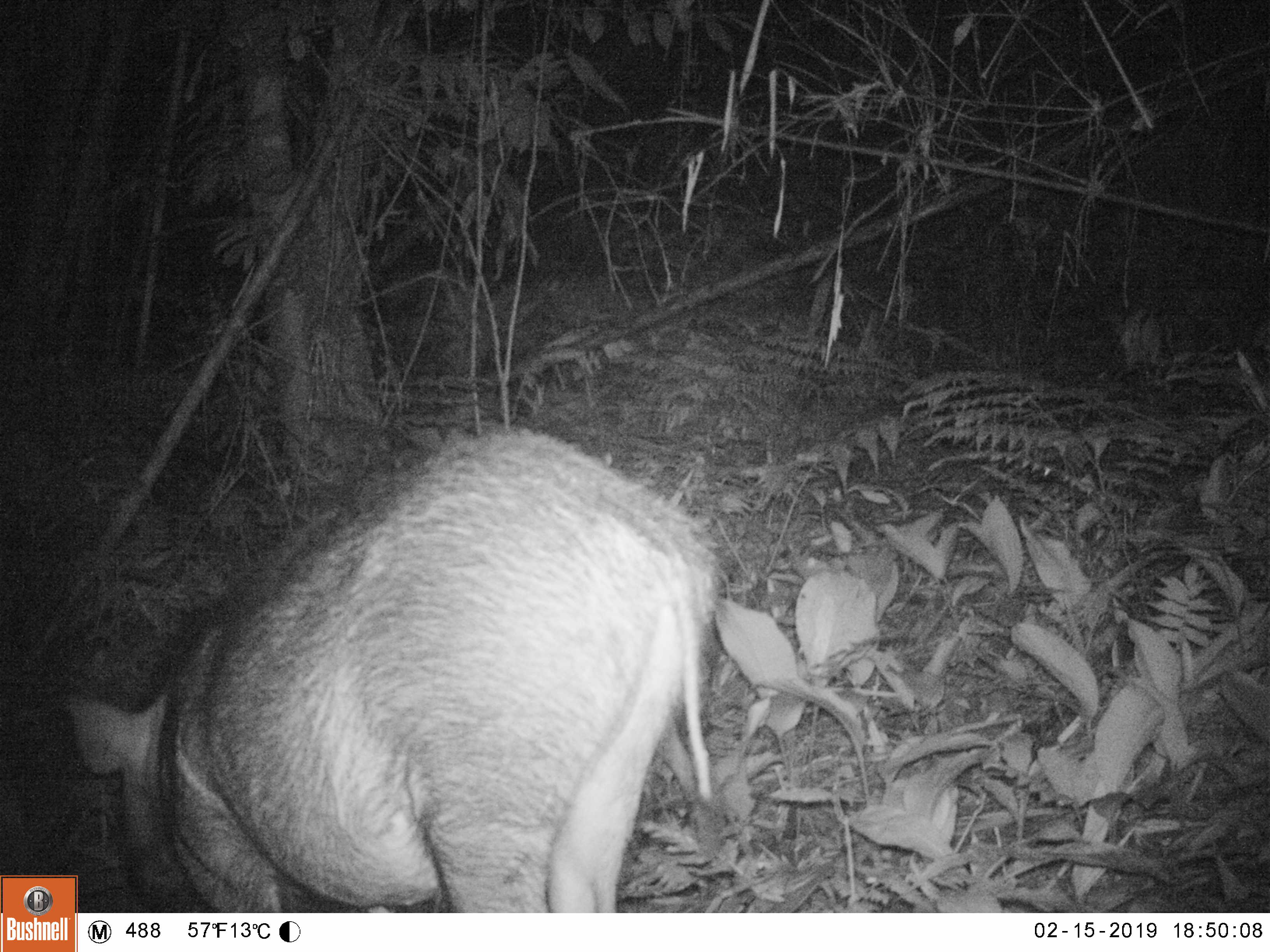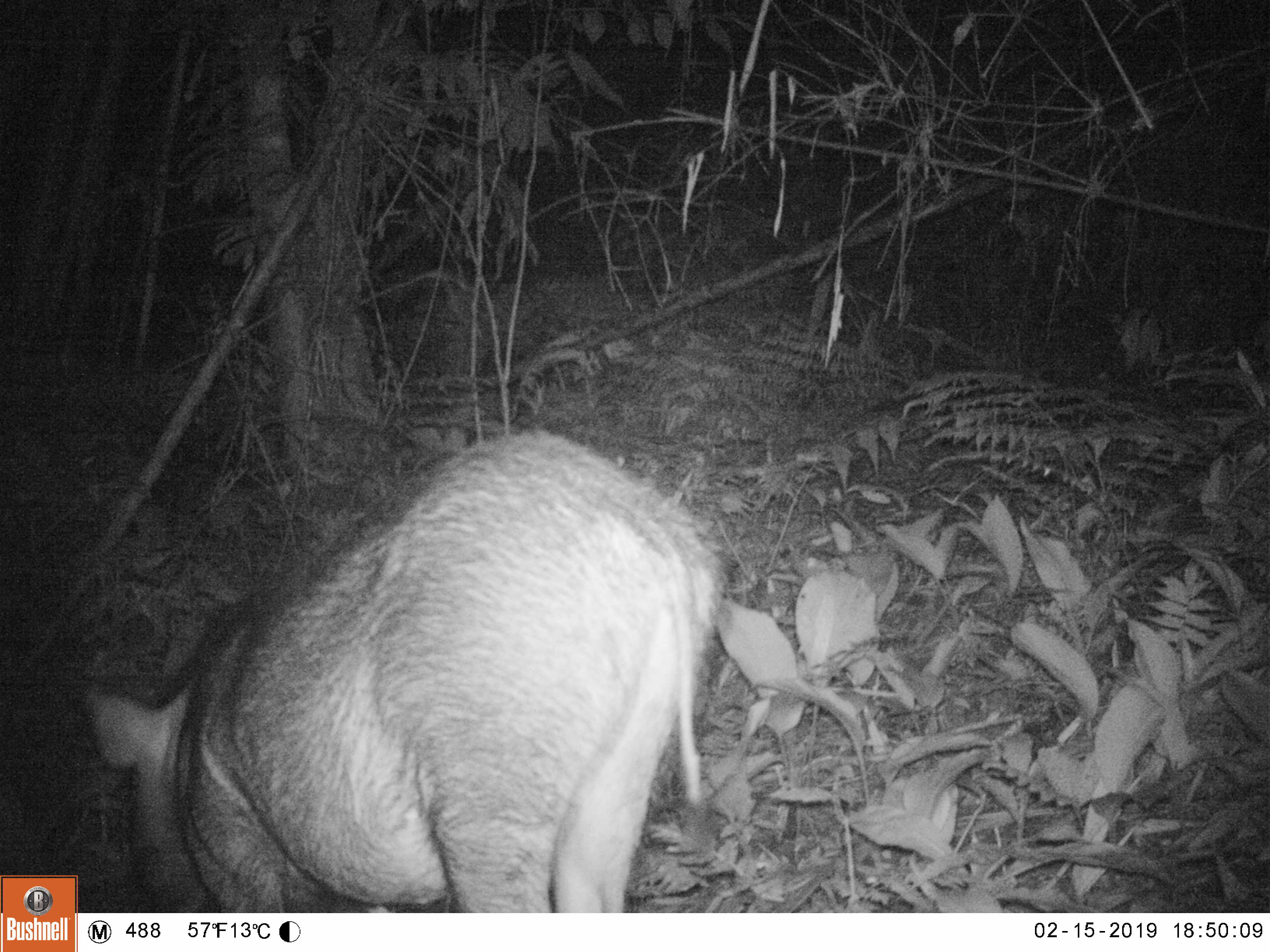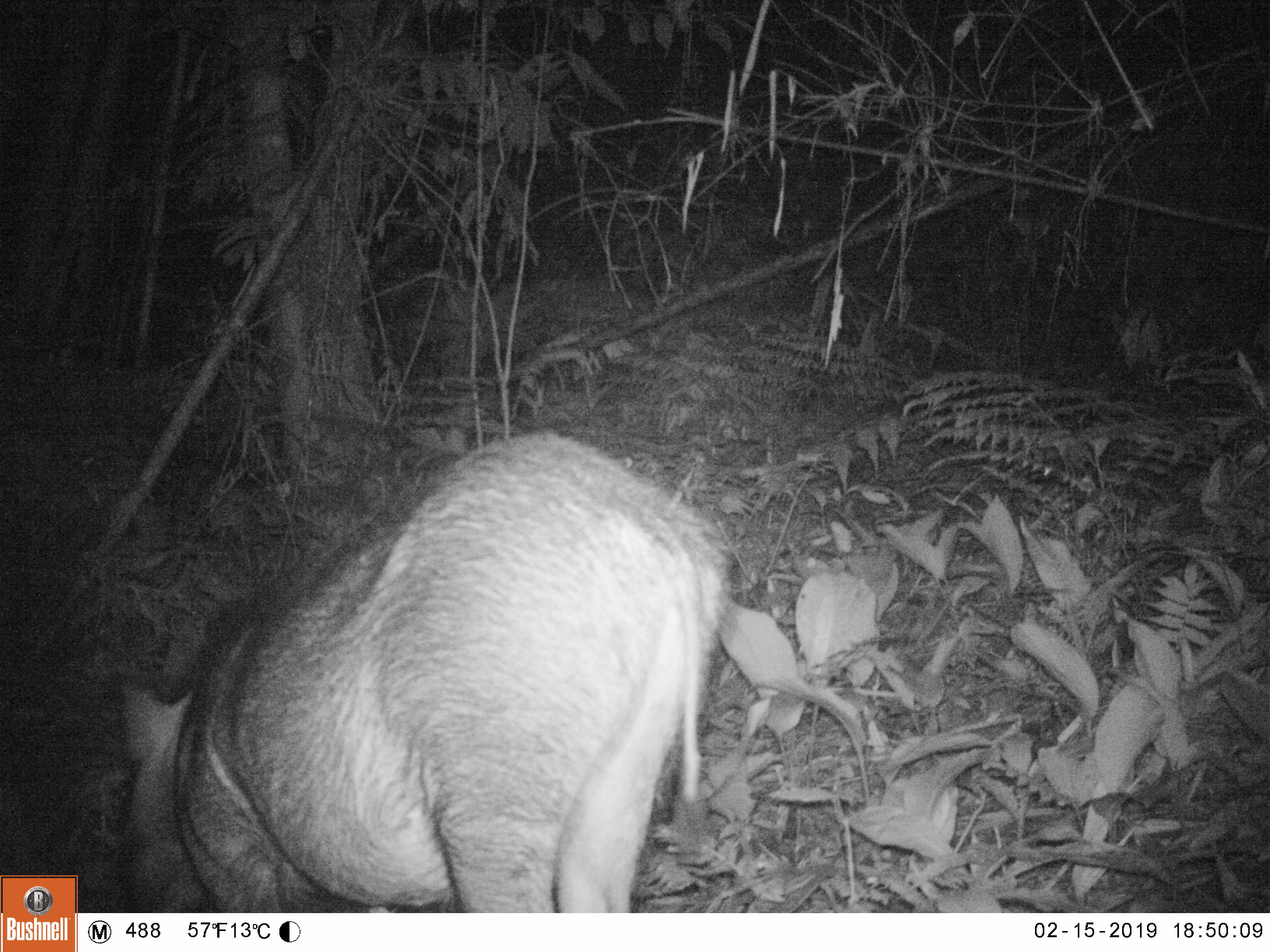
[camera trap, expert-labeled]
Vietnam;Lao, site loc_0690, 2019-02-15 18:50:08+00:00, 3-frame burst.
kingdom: Animalia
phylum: Chordata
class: Mammalia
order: Artiodactyla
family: Suidae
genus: Sus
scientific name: Sus scrofa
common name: eurasian wild pig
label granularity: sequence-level